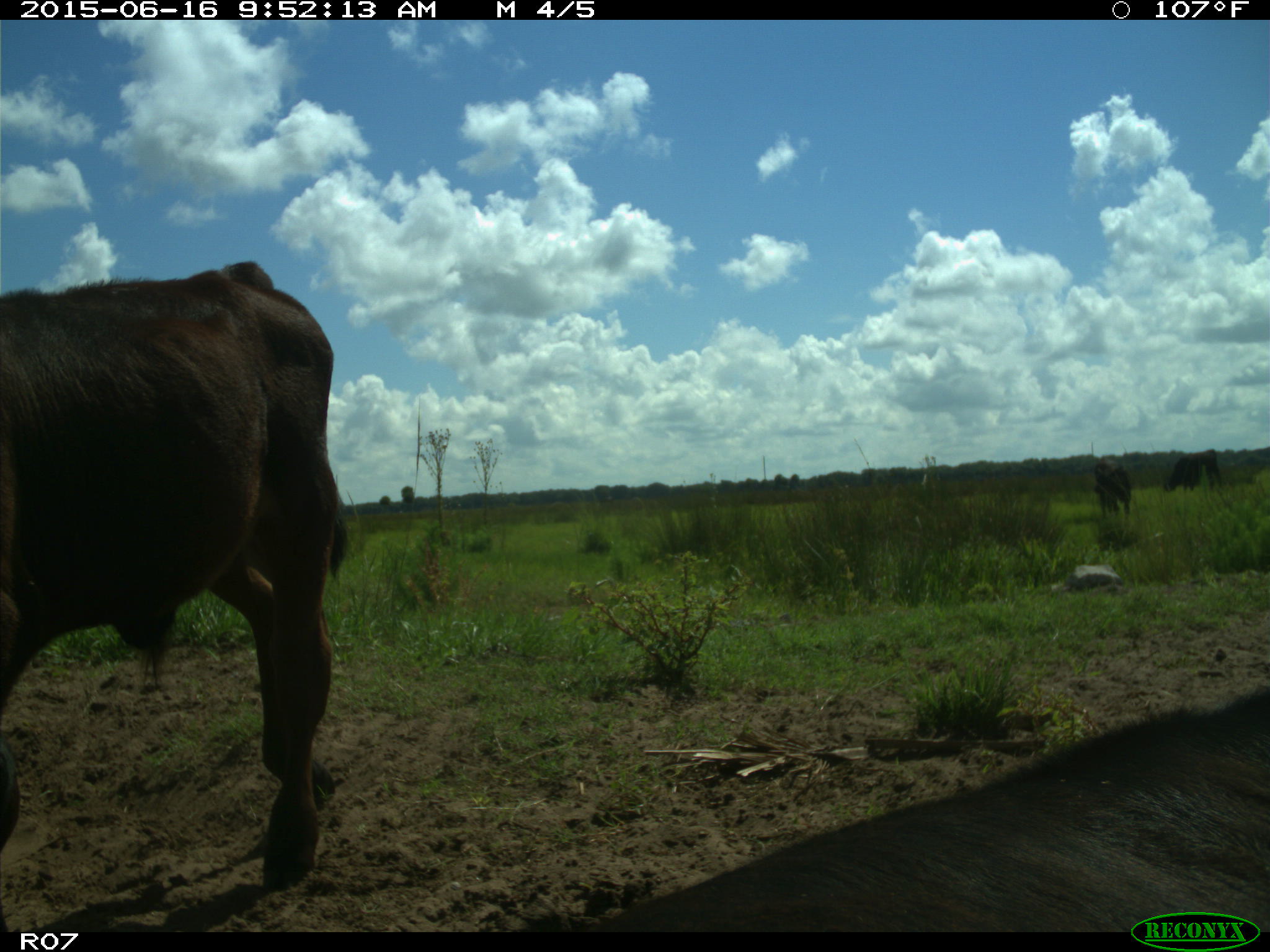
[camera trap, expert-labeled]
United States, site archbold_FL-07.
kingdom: Animalia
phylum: Chordata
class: Mammalia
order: Artiodactyla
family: Bovidae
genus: Bos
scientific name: Bos taurus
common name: domestic cow